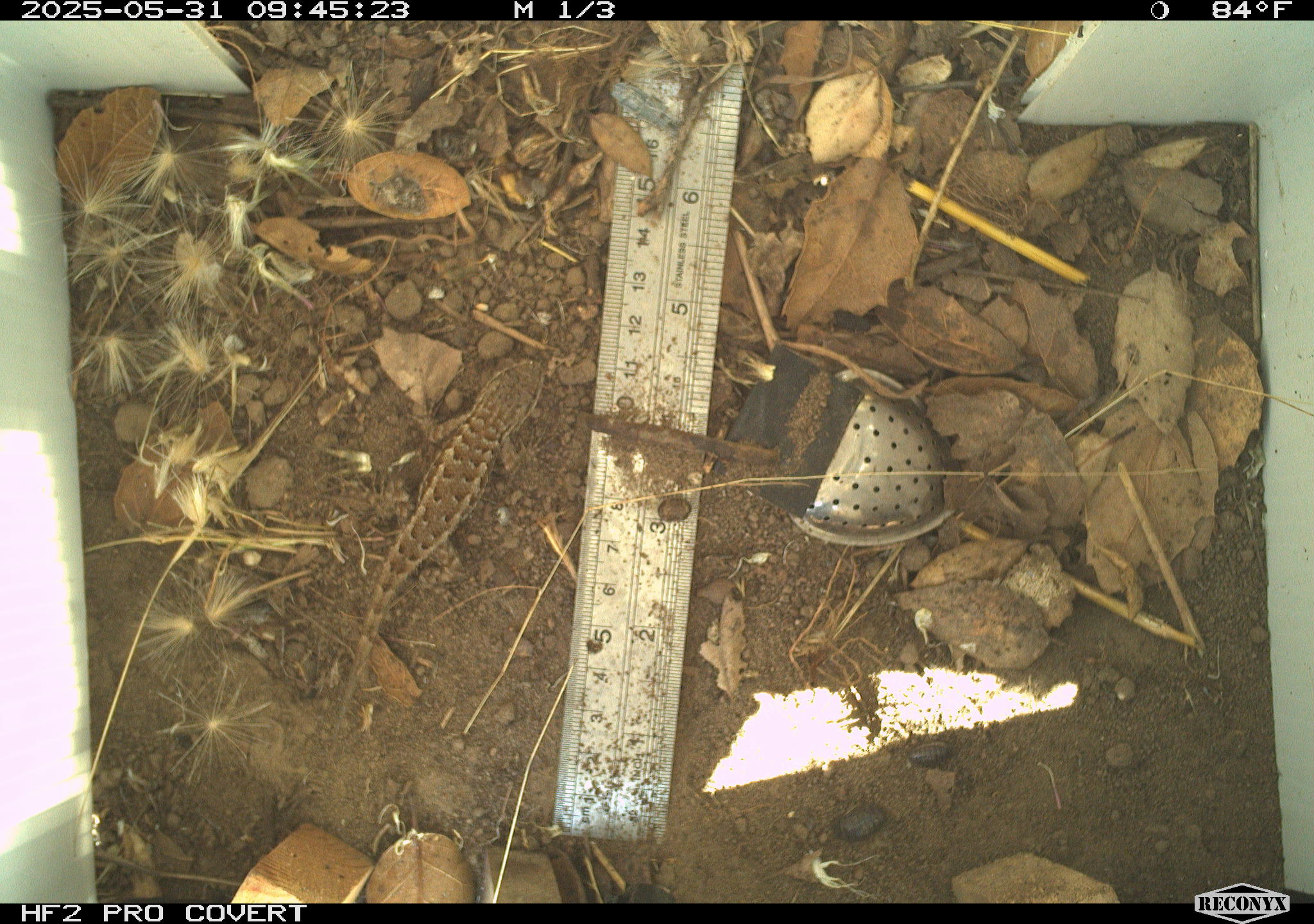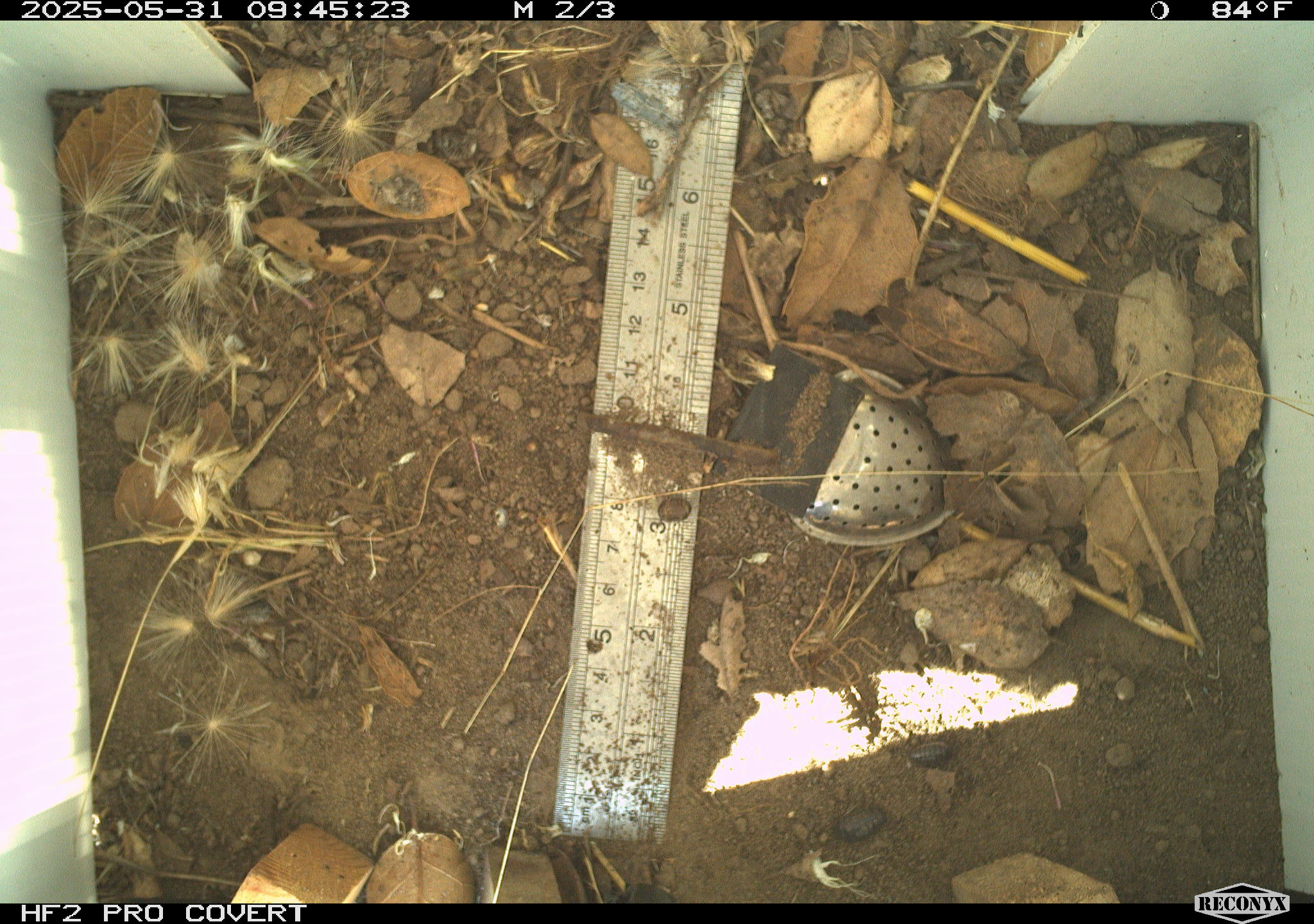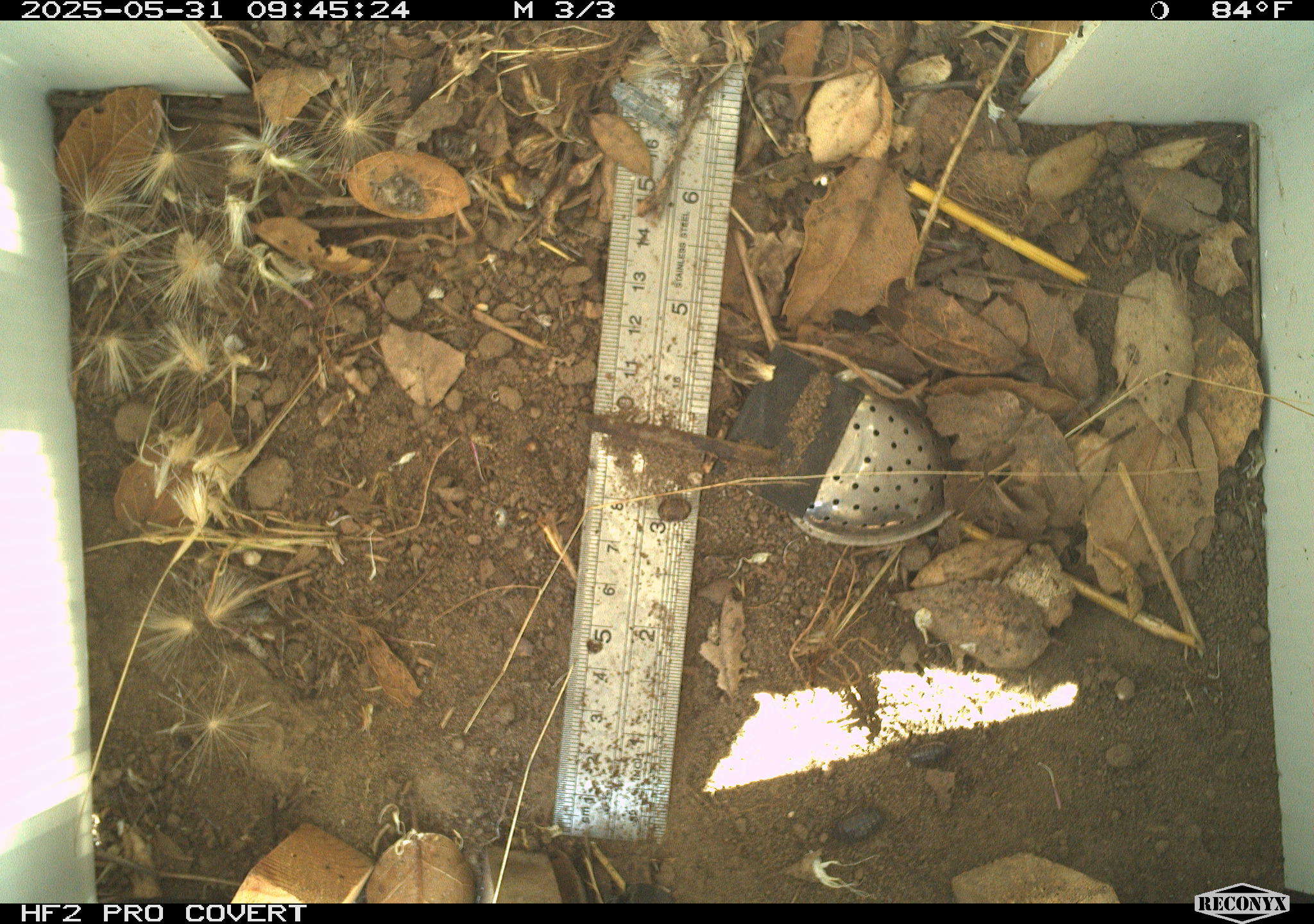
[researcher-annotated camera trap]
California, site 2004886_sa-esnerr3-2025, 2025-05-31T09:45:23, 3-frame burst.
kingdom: Animalia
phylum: Chordata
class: Reptilia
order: Squamata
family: Phrynosomatidae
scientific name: Phrynosomatidae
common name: north american spiny lizards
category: sceloporus/uta species